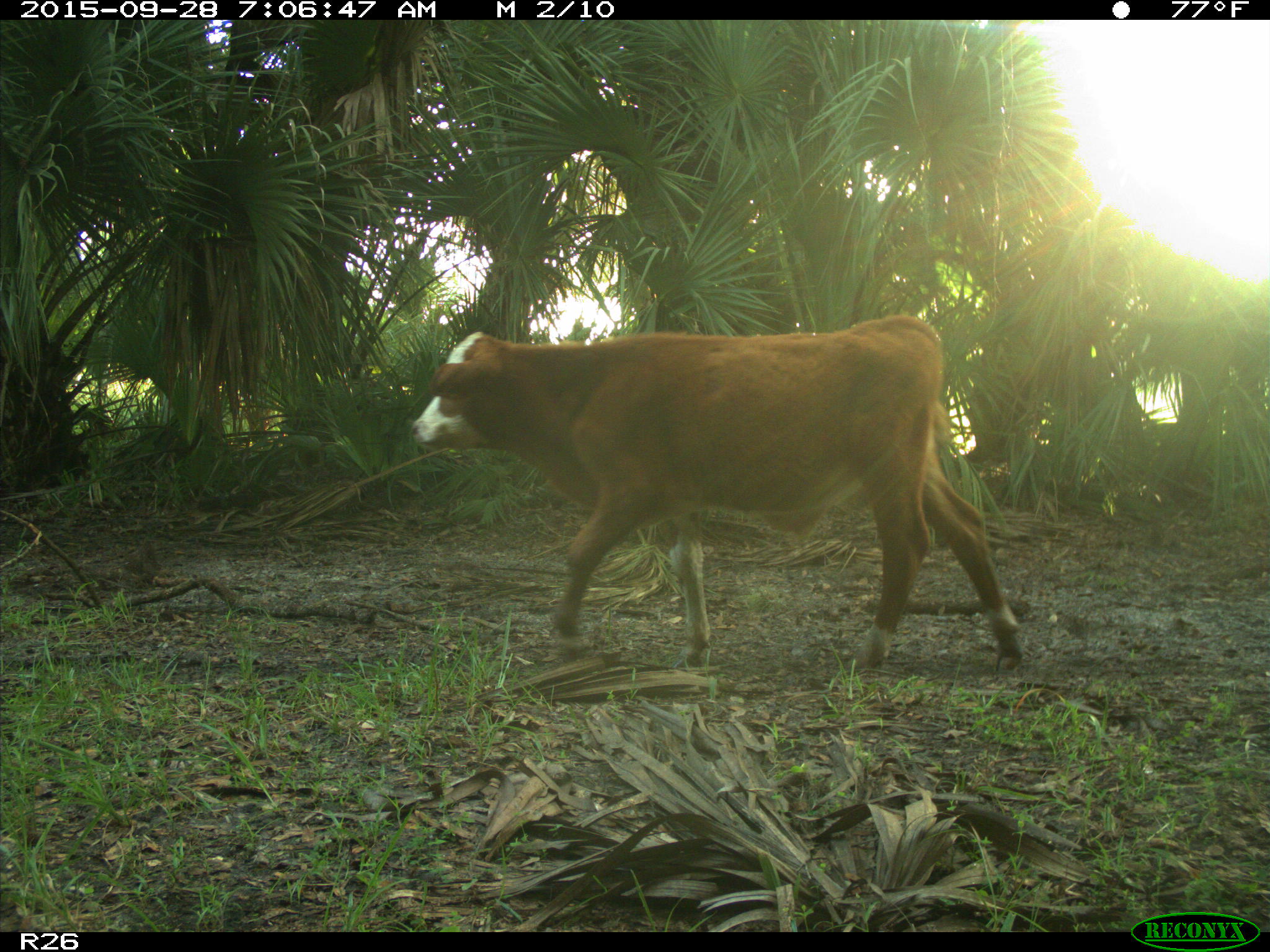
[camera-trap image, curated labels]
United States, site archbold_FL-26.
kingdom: Animalia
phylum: Chordata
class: Mammalia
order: Artiodactyla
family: Bovidae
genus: Bos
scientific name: Bos taurus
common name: domestic cow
Bos taurus (domestic cow).